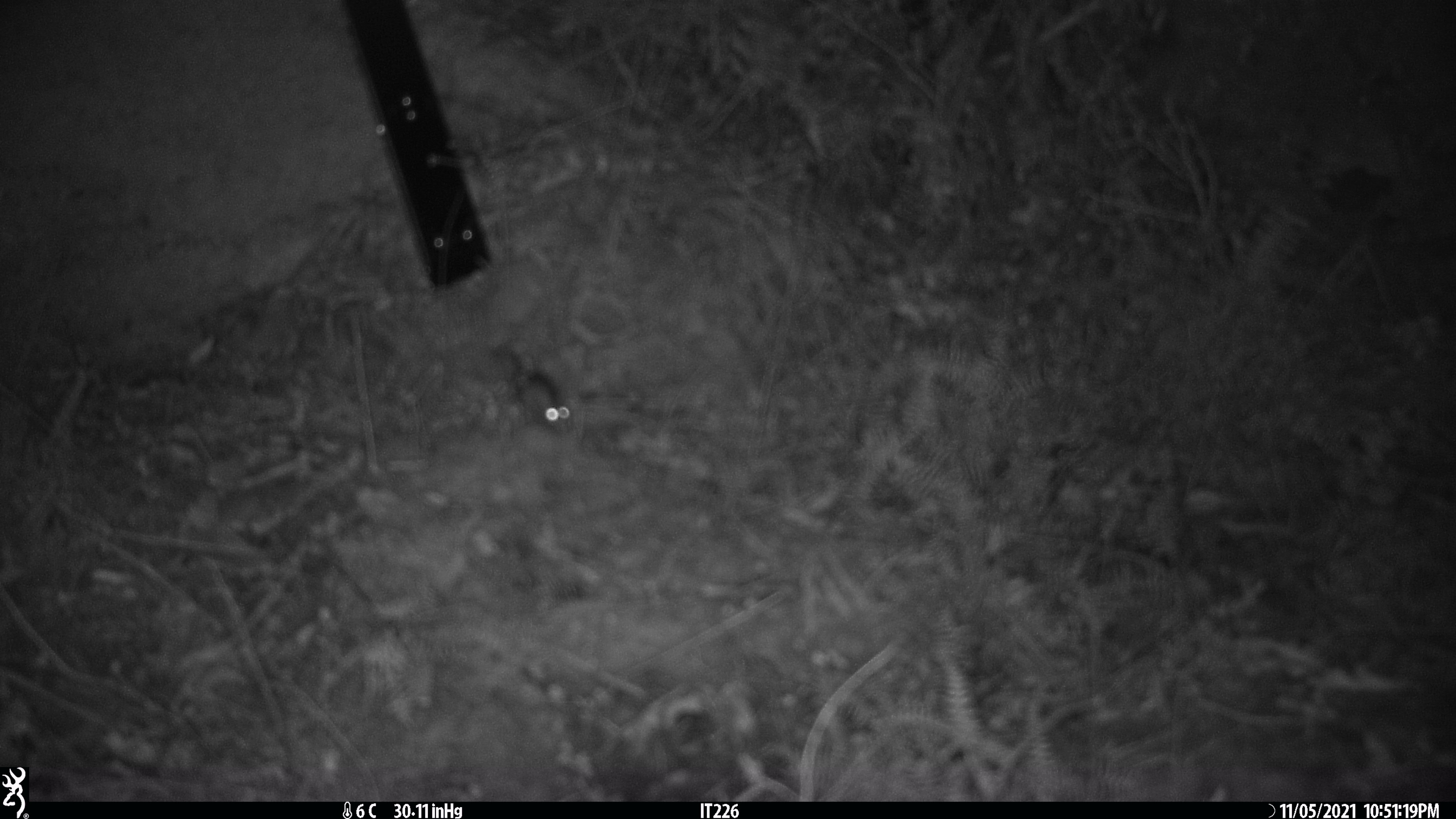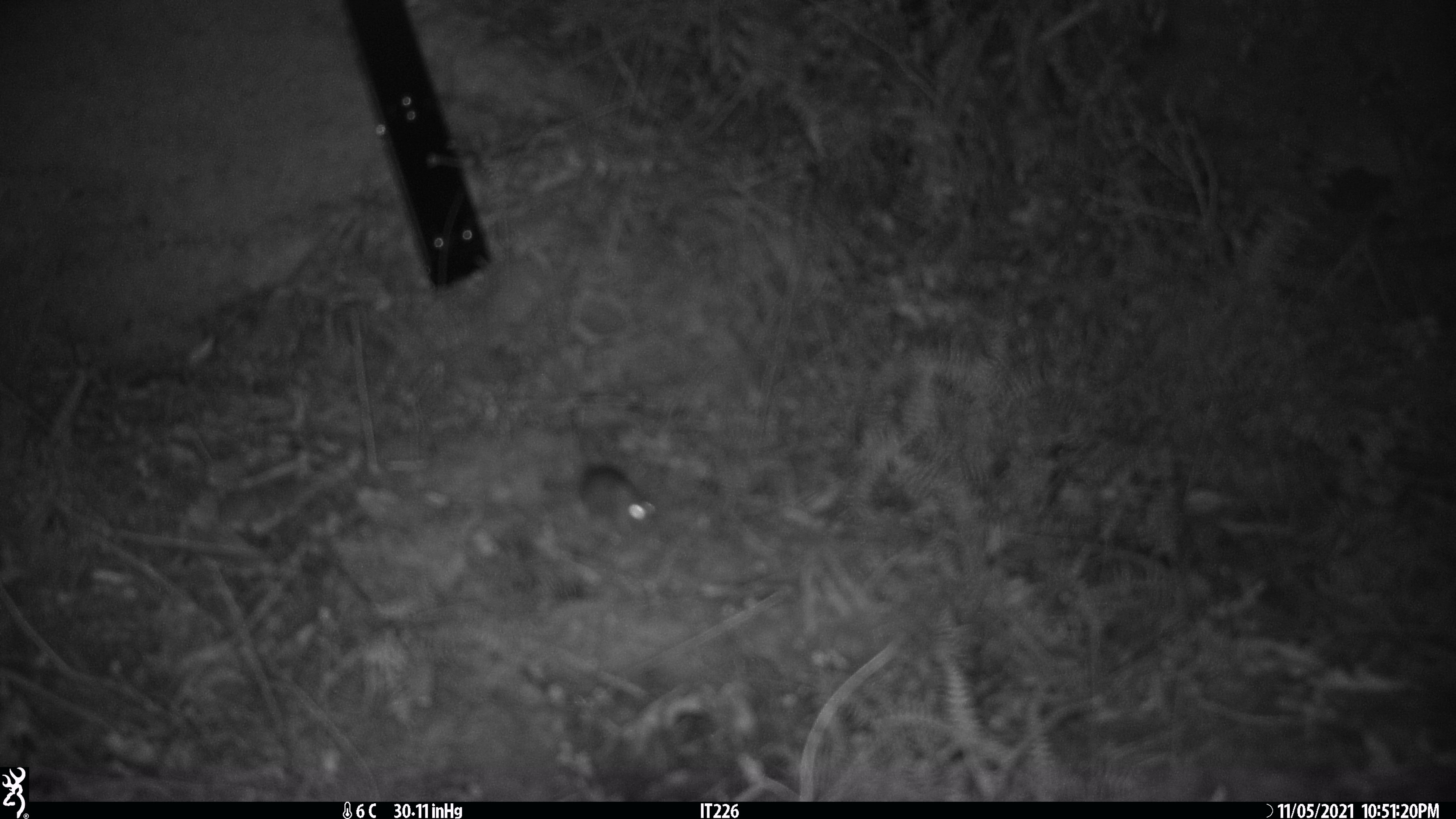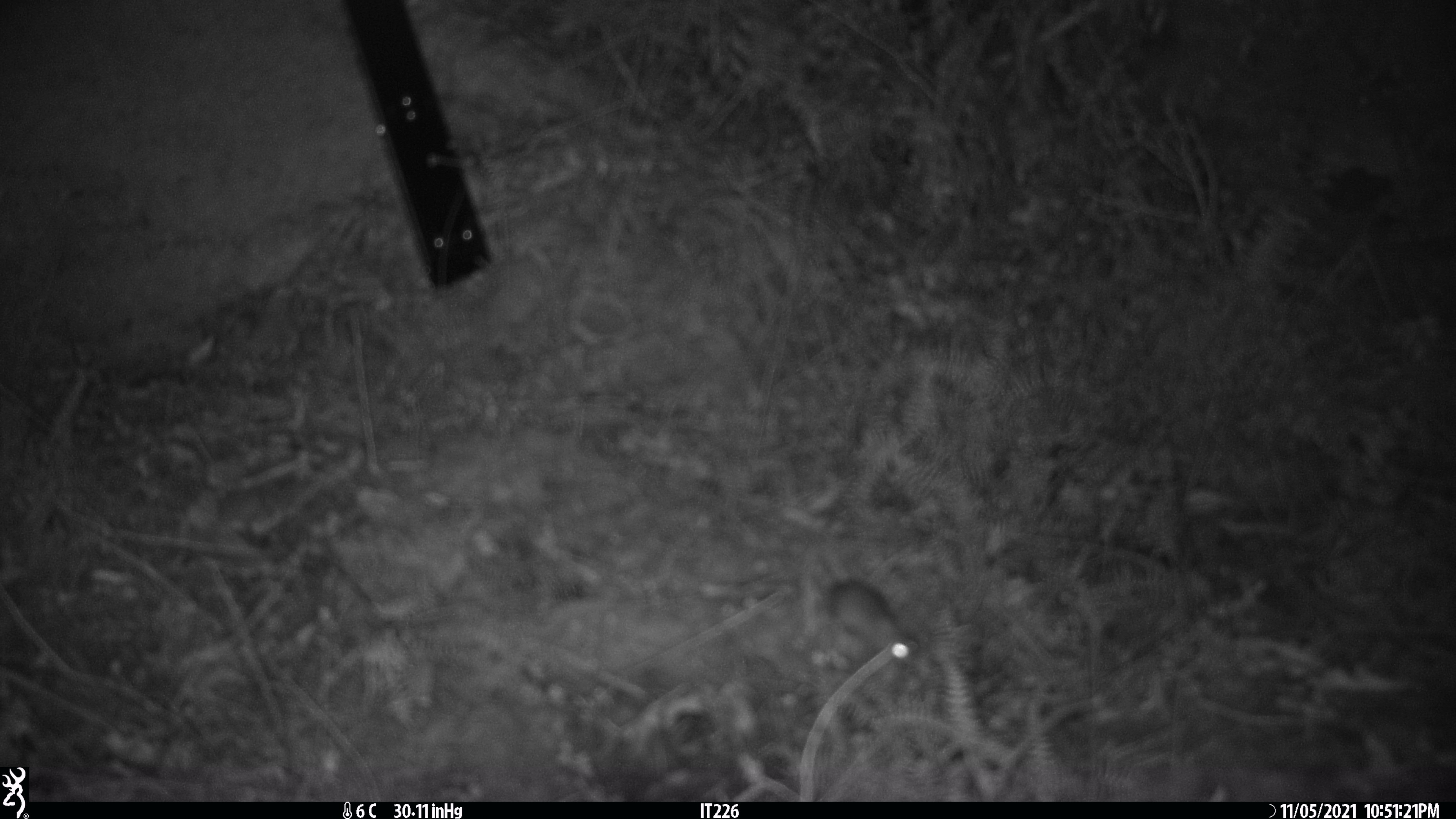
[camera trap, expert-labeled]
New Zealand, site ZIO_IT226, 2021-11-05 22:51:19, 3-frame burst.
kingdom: Animalia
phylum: Chordata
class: Mammalia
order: Rodentia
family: Muridae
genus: Mus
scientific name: Mus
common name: mouse